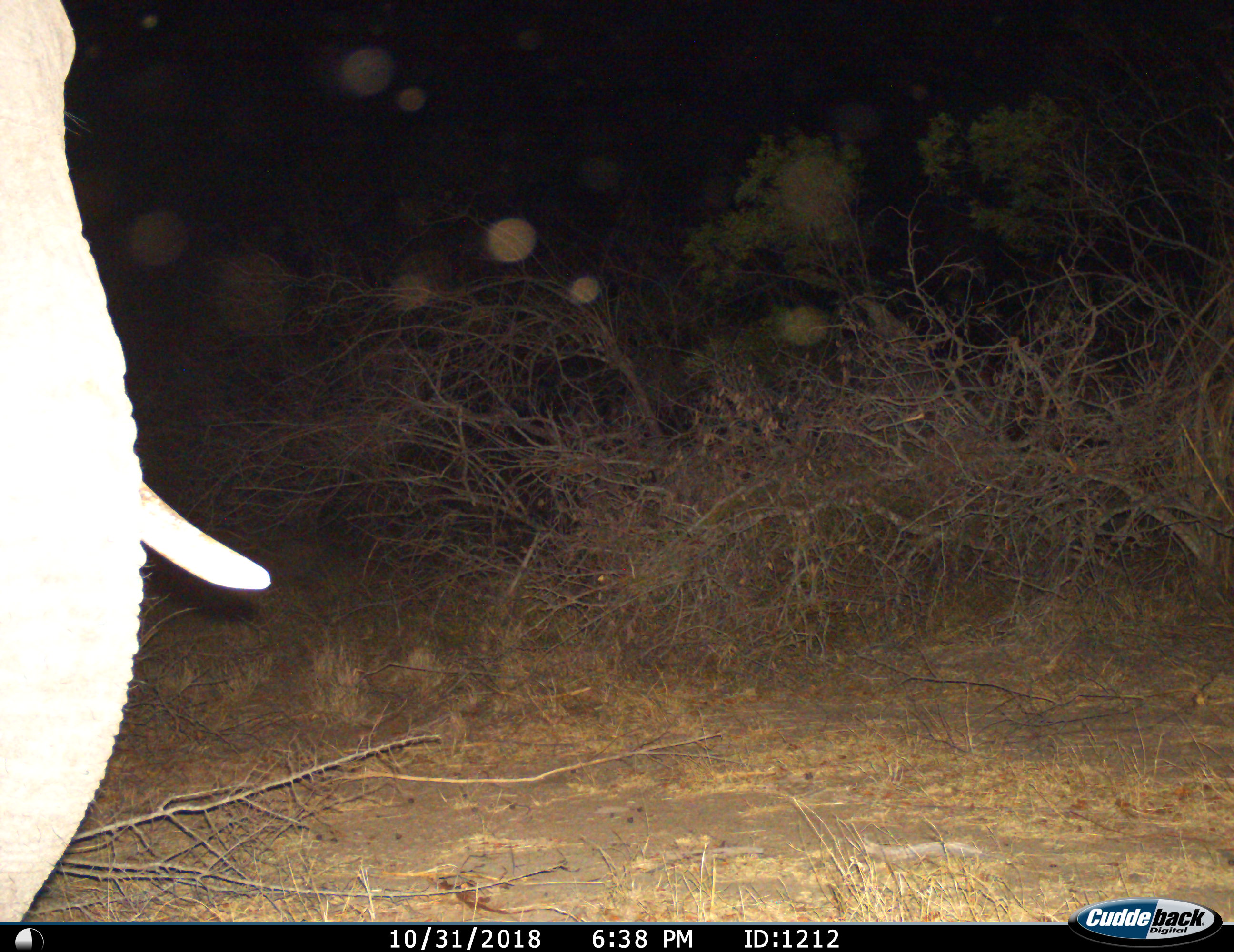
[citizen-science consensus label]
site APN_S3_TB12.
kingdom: Animalia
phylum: Chordata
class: Mammalia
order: Proboscidea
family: Elephantidae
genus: Loxodonta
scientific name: Loxodonta africana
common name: african bush elephant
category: elephant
Elephant (african bush elephant) (Loxodonta africana), count 1. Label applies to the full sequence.